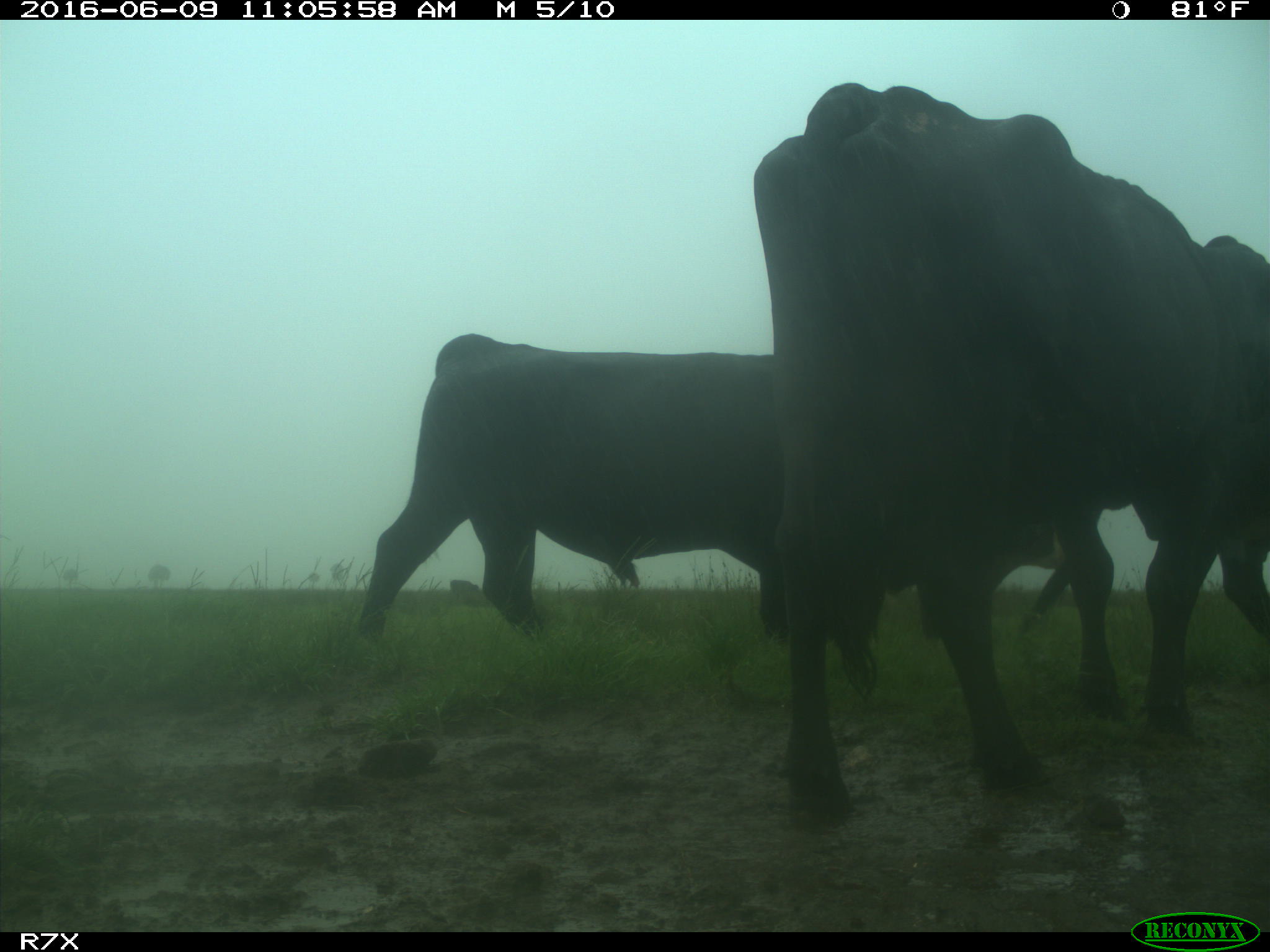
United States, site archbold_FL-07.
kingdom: Animalia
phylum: Chordata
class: Mammalia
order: Artiodactyla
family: Bovidae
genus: Bos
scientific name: Bos taurus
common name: domestic cow